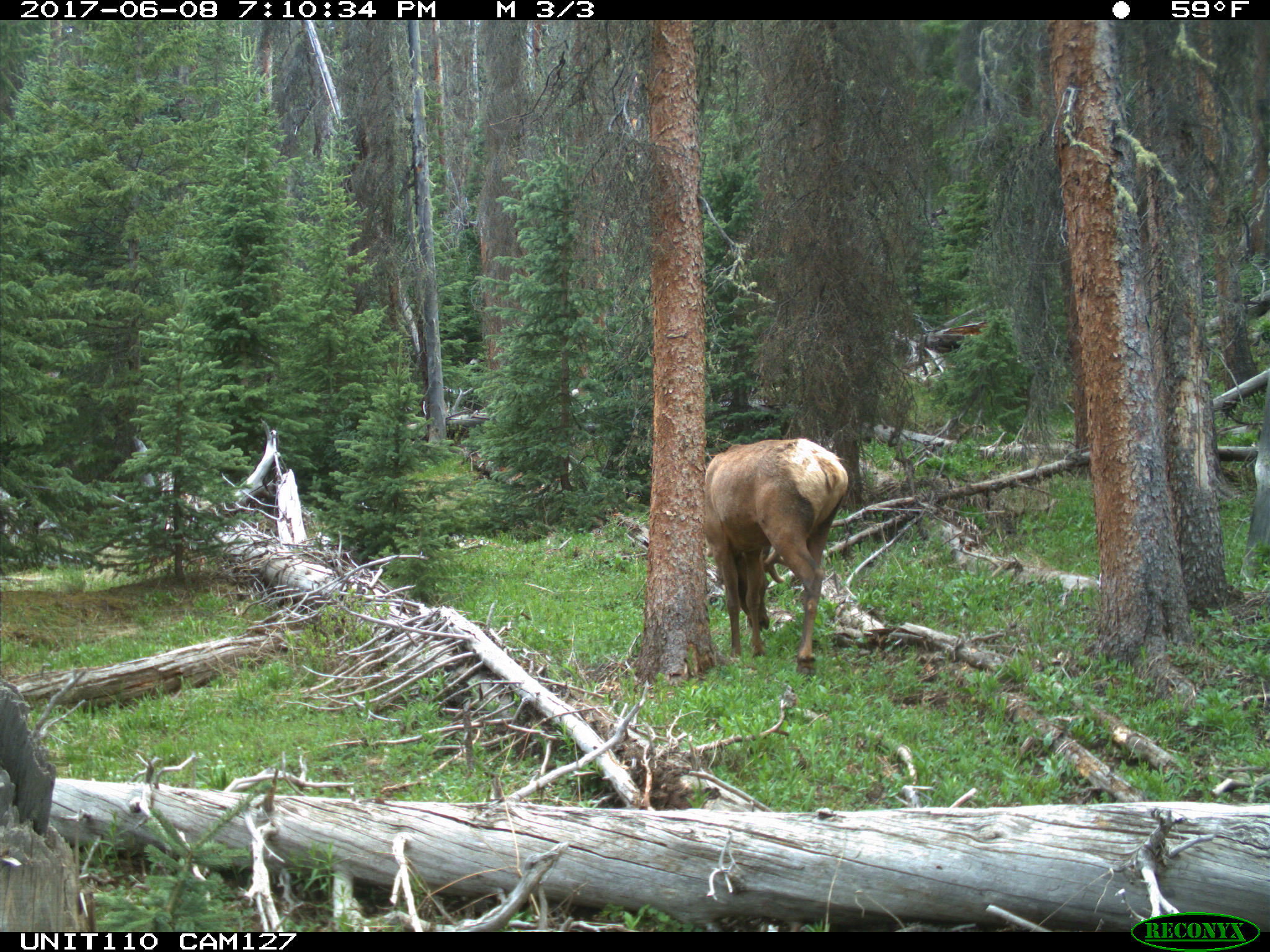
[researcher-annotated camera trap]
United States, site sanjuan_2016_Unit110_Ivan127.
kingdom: Animalia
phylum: Chordata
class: Mammalia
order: Artiodactyla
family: Cervidae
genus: Cervus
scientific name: Cervus elaphus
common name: red deer